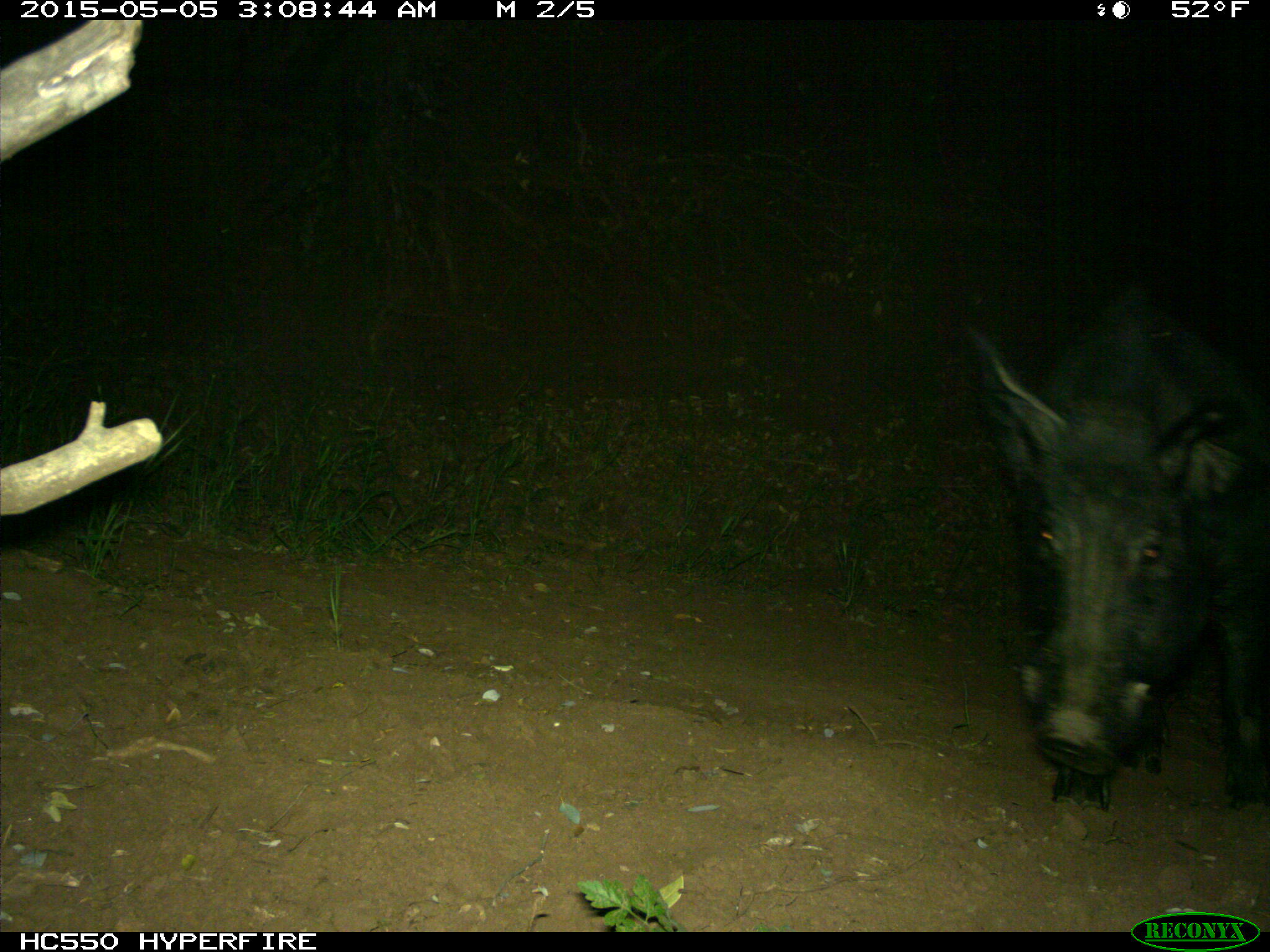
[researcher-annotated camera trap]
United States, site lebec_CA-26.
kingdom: Animalia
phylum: Chordata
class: Mammalia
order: Artiodactyla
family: Suidae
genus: Sus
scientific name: Sus scrofa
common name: wild boar